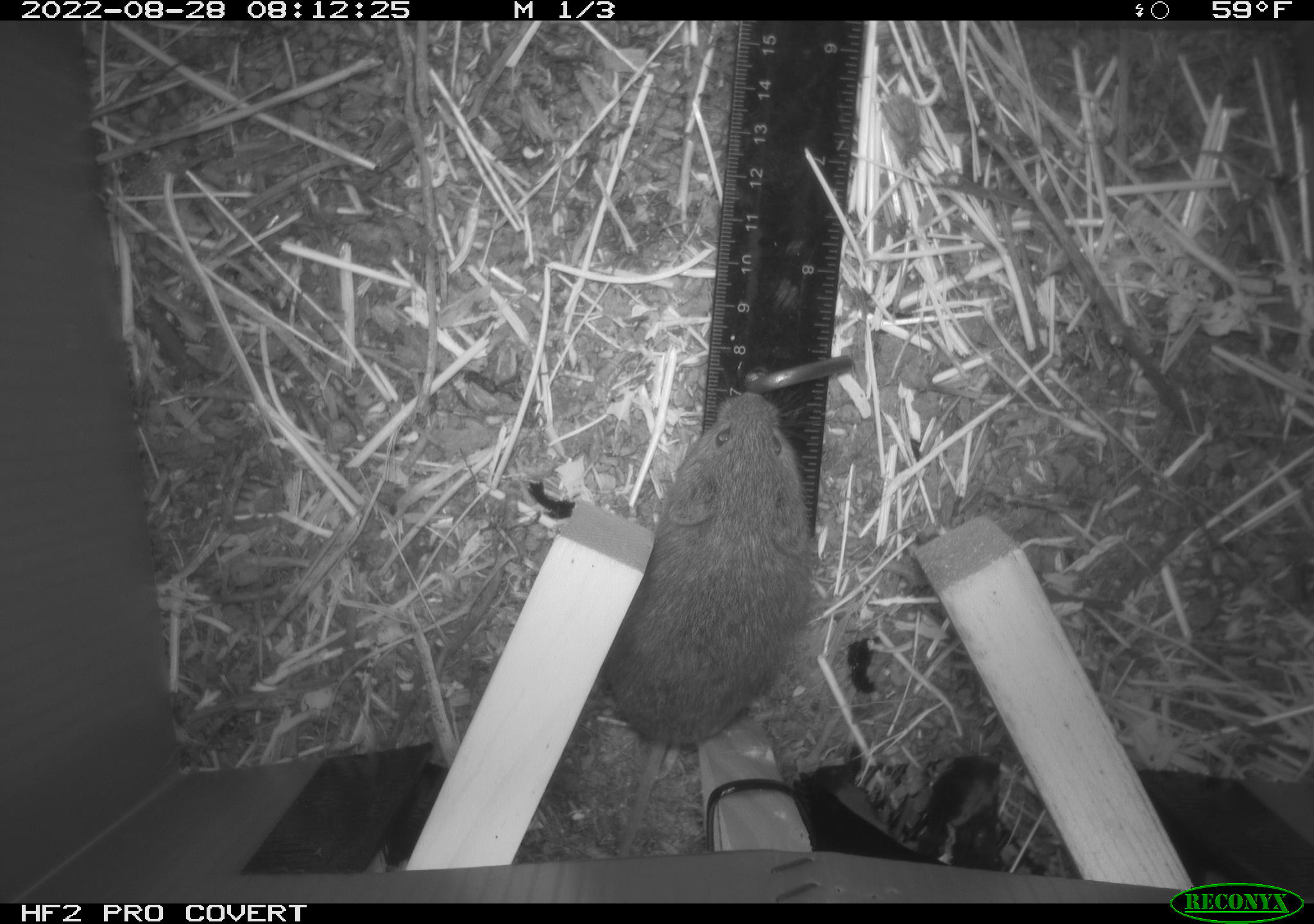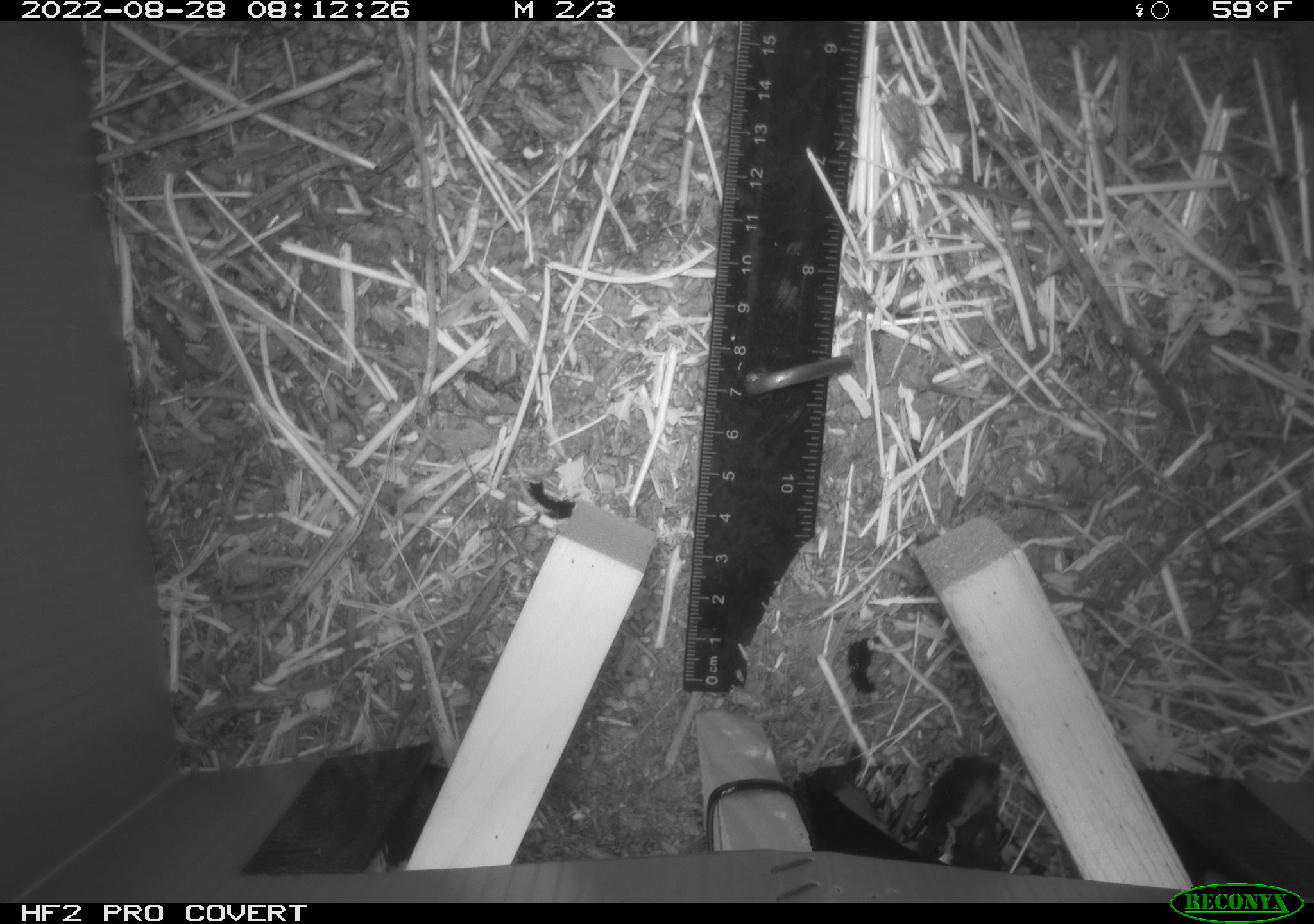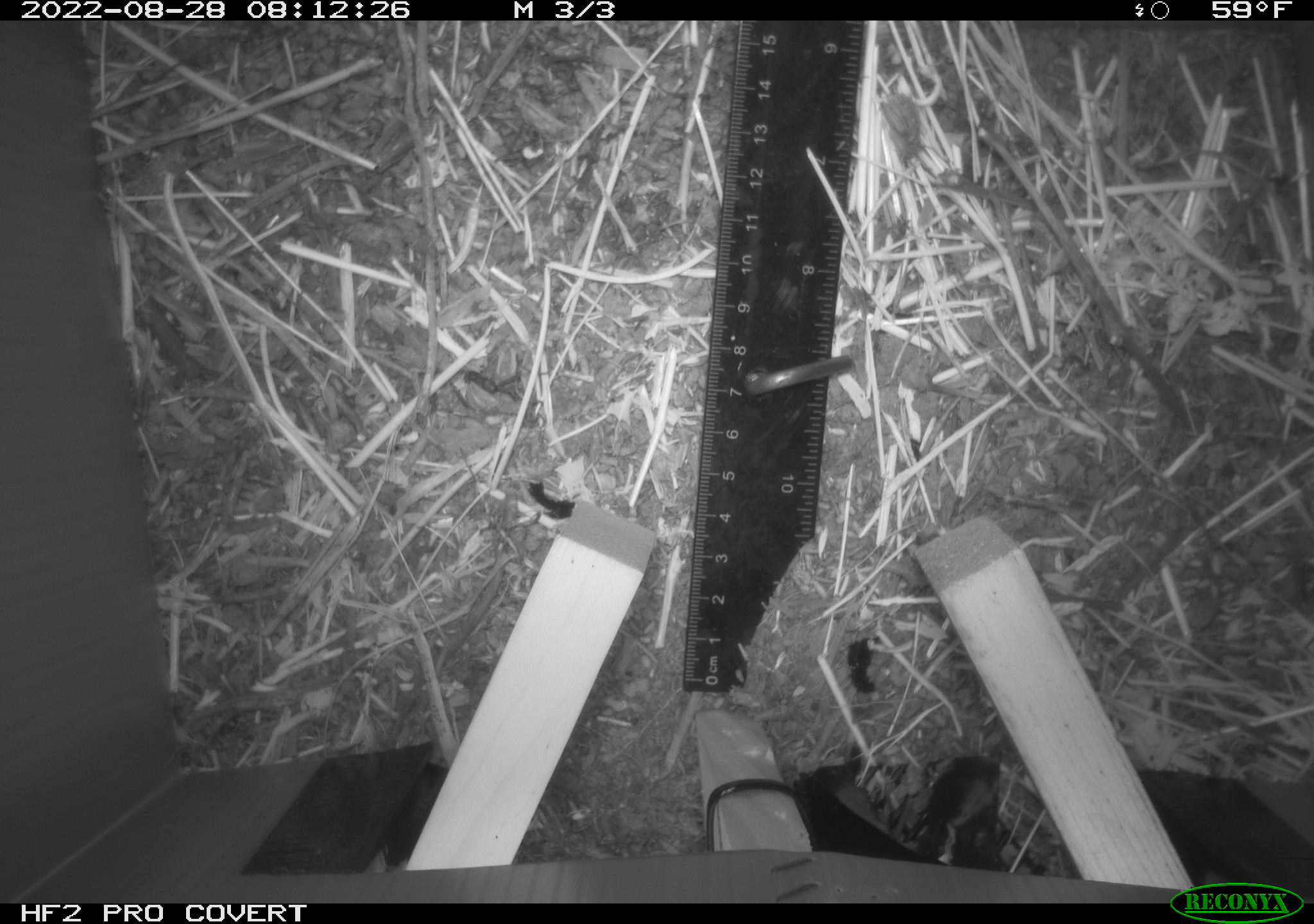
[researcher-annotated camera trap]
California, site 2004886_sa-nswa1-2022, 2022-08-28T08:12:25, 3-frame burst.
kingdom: Animalia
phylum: Chordata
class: Mammalia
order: Rodentia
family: Cricetidae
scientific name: Cricetidae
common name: hamsters, voles, lemmings, and allies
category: cricetidae family